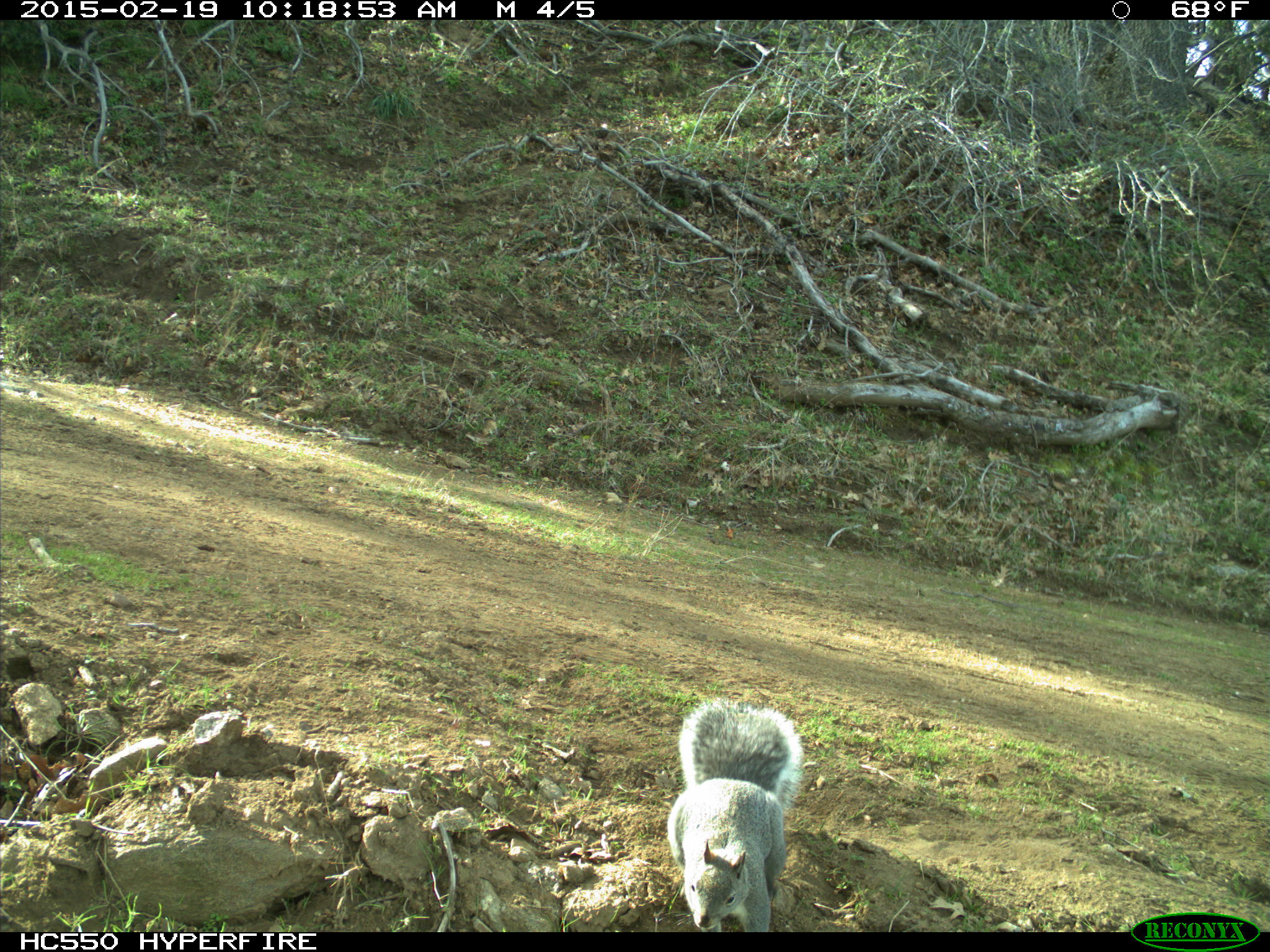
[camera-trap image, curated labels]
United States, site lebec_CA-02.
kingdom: Animalia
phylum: Chordata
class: Mammalia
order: Rodentia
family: Sciuridae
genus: Sciurus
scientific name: Sciurus carolinensis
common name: eastern gray squirrel